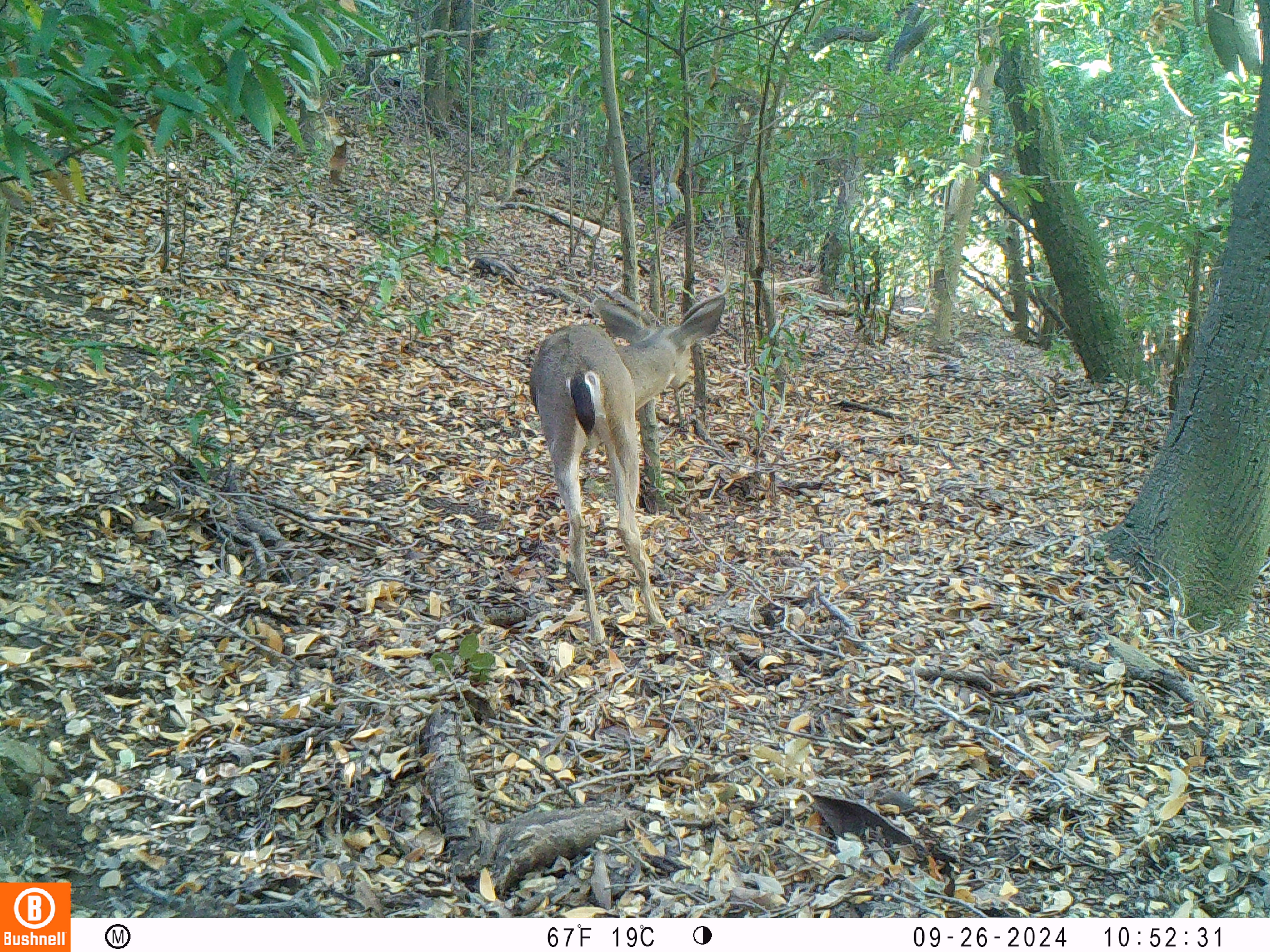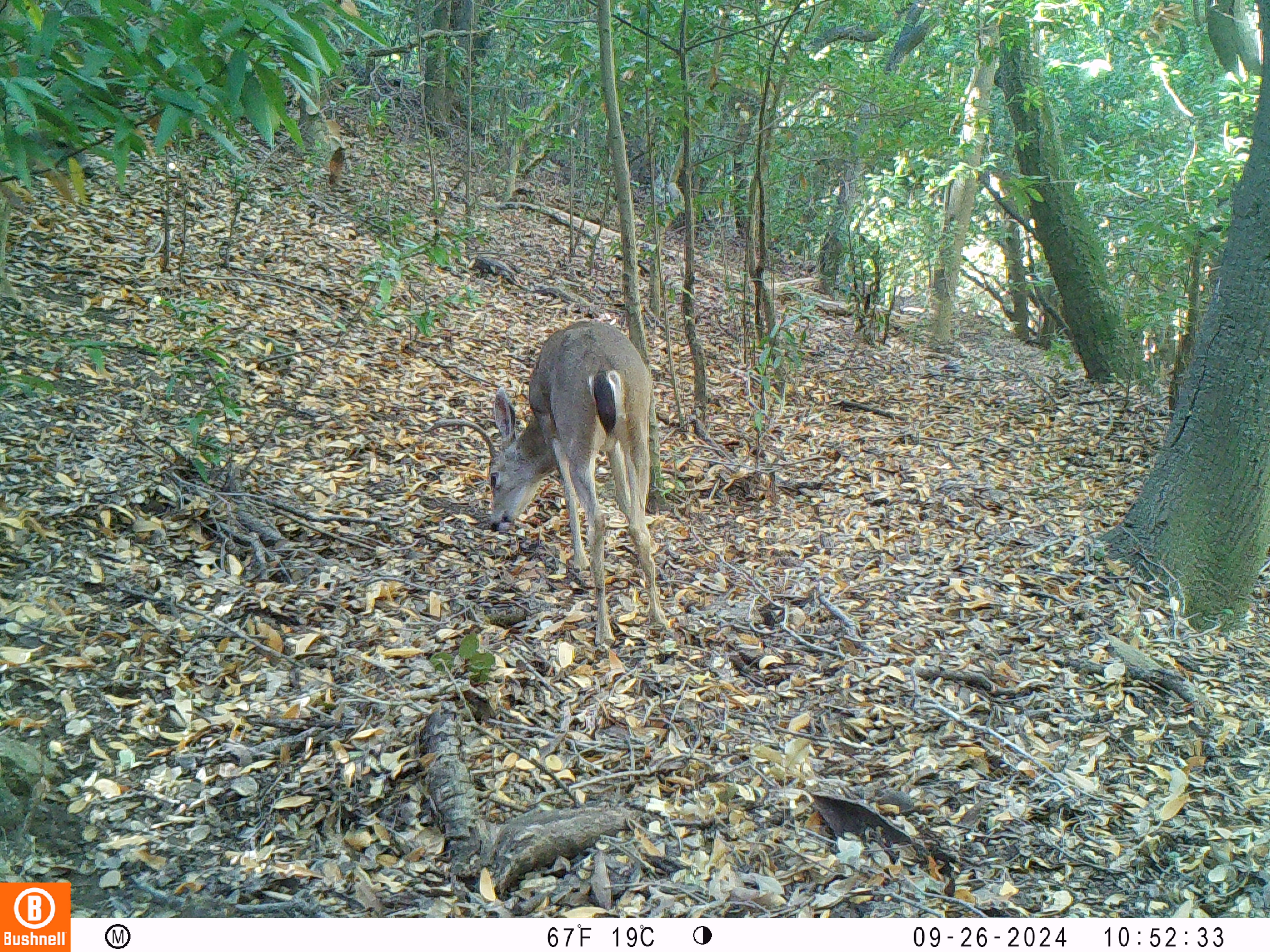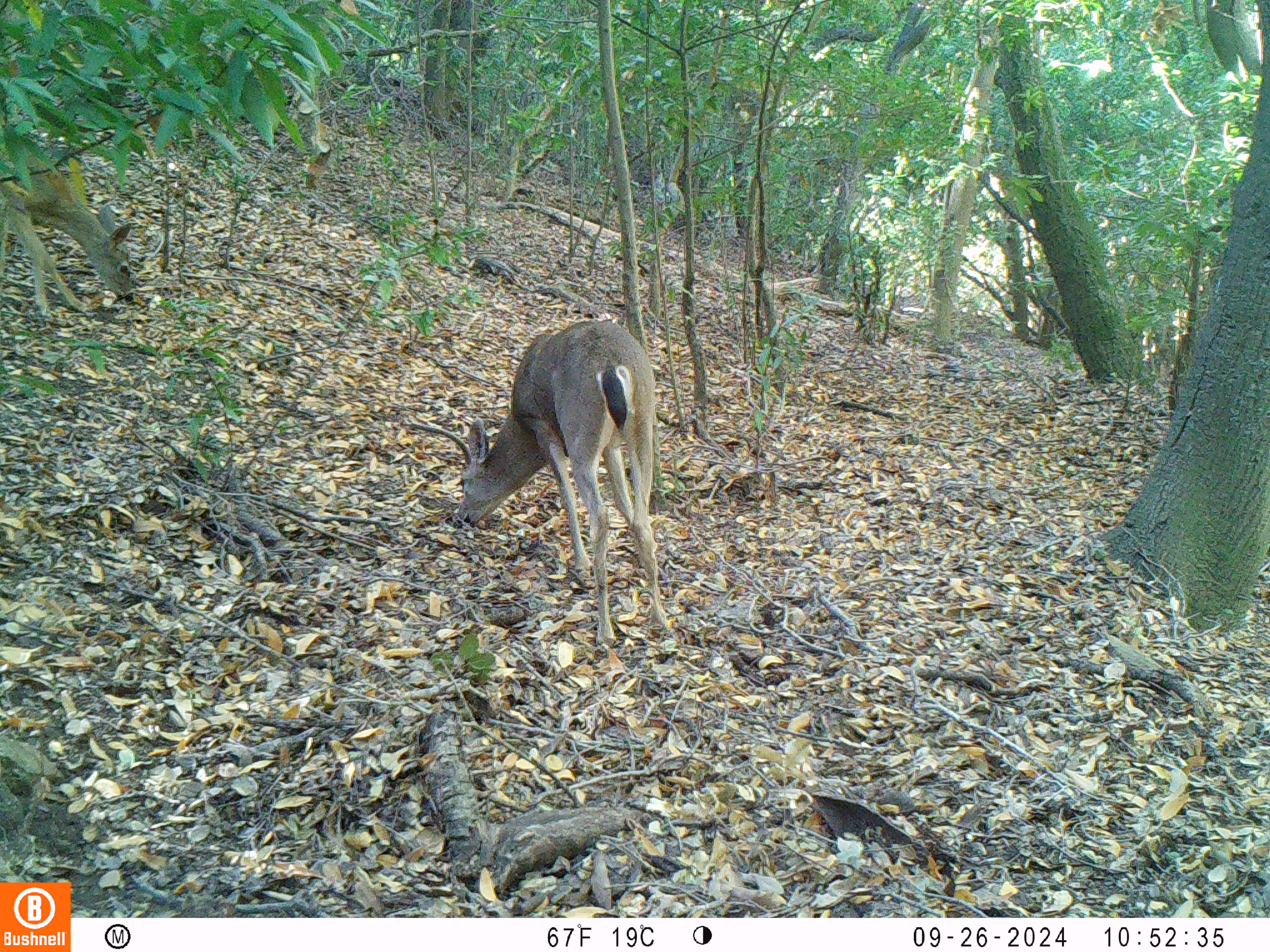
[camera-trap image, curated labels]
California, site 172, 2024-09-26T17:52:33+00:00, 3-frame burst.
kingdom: Animalia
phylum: Chordata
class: Mammalia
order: Artiodactyla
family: Cervidae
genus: Odocoileus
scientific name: Odocoileus hemionus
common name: mule deer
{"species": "mule deer (Odocoileus hemionus)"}